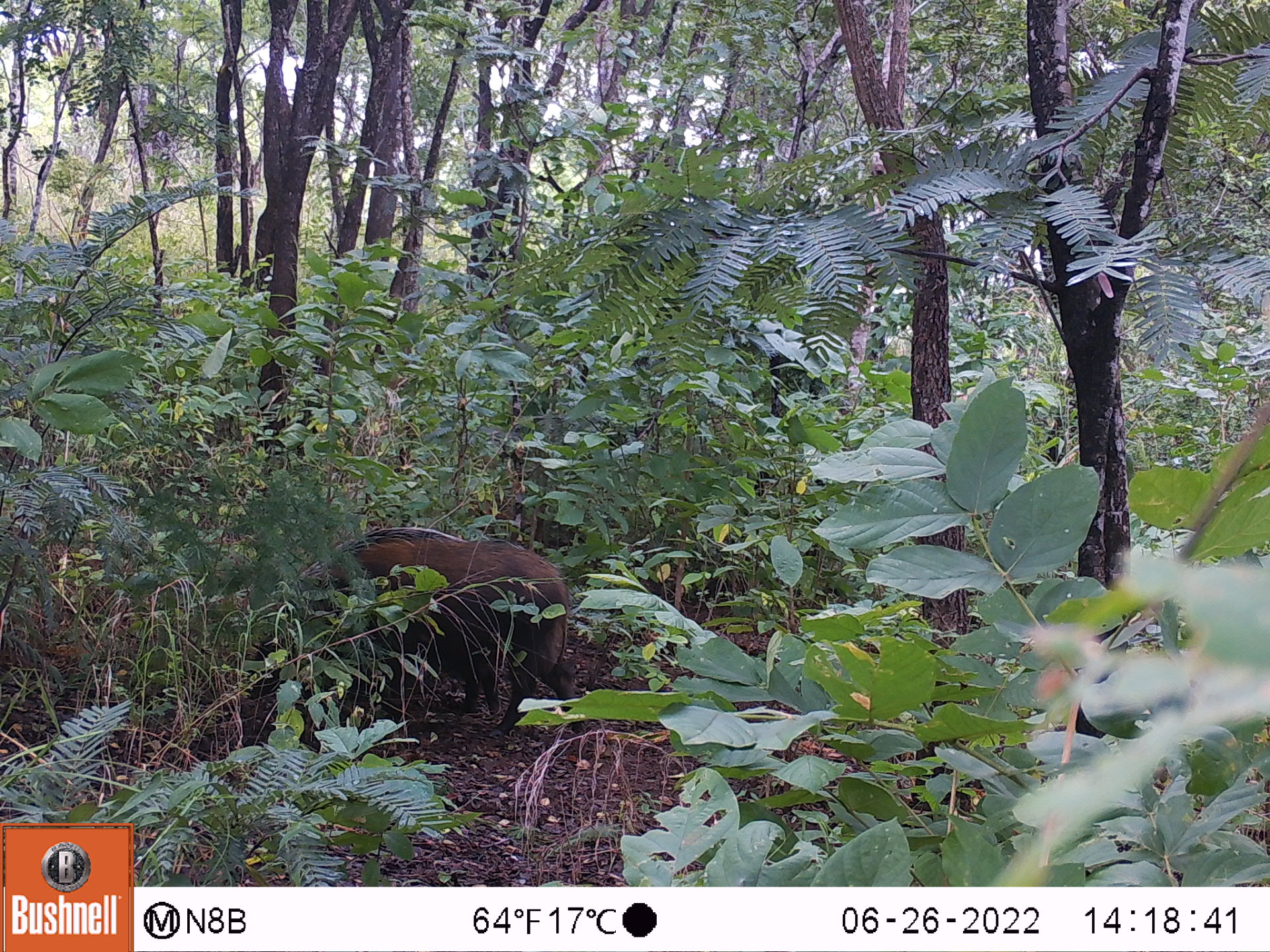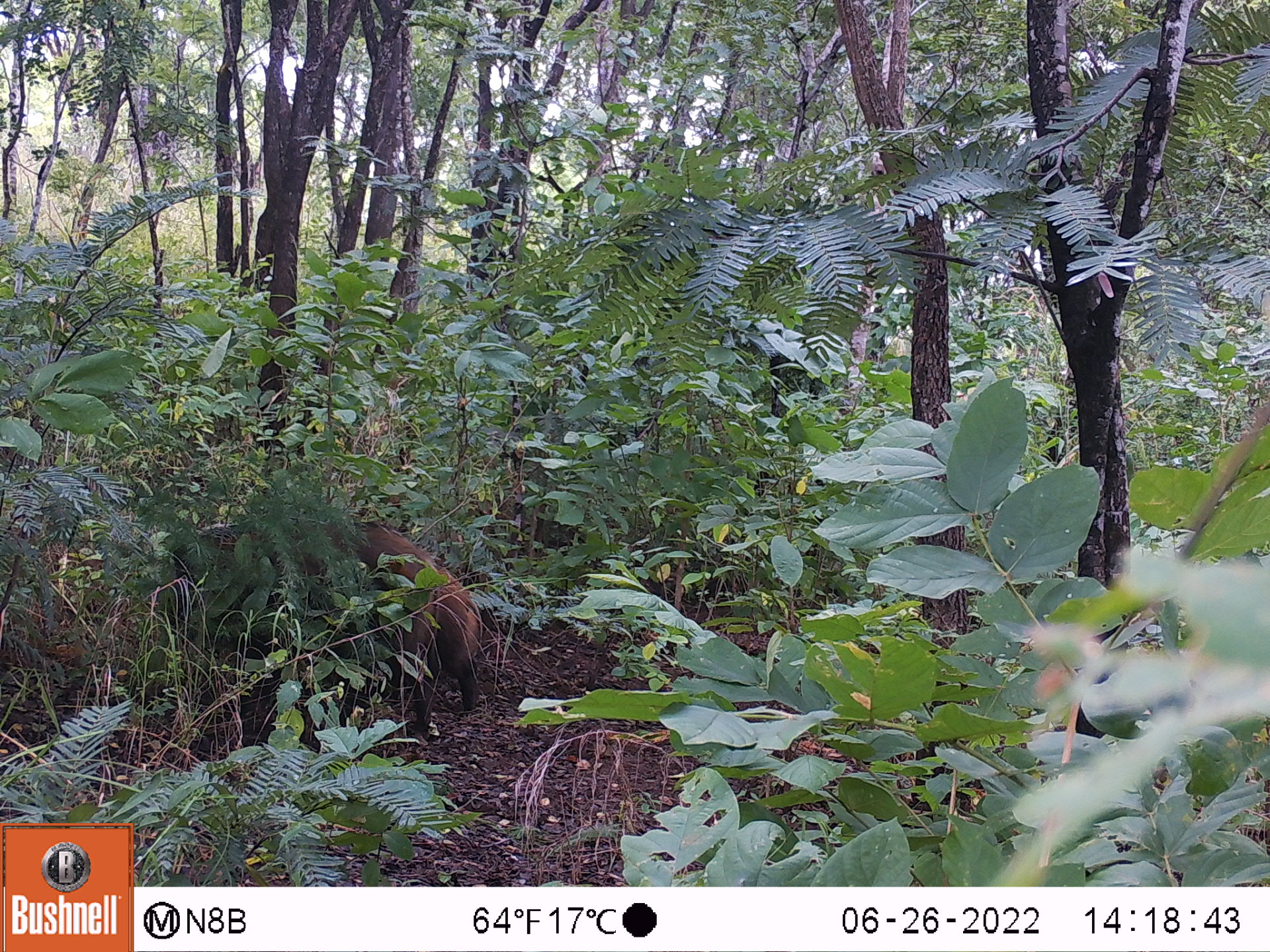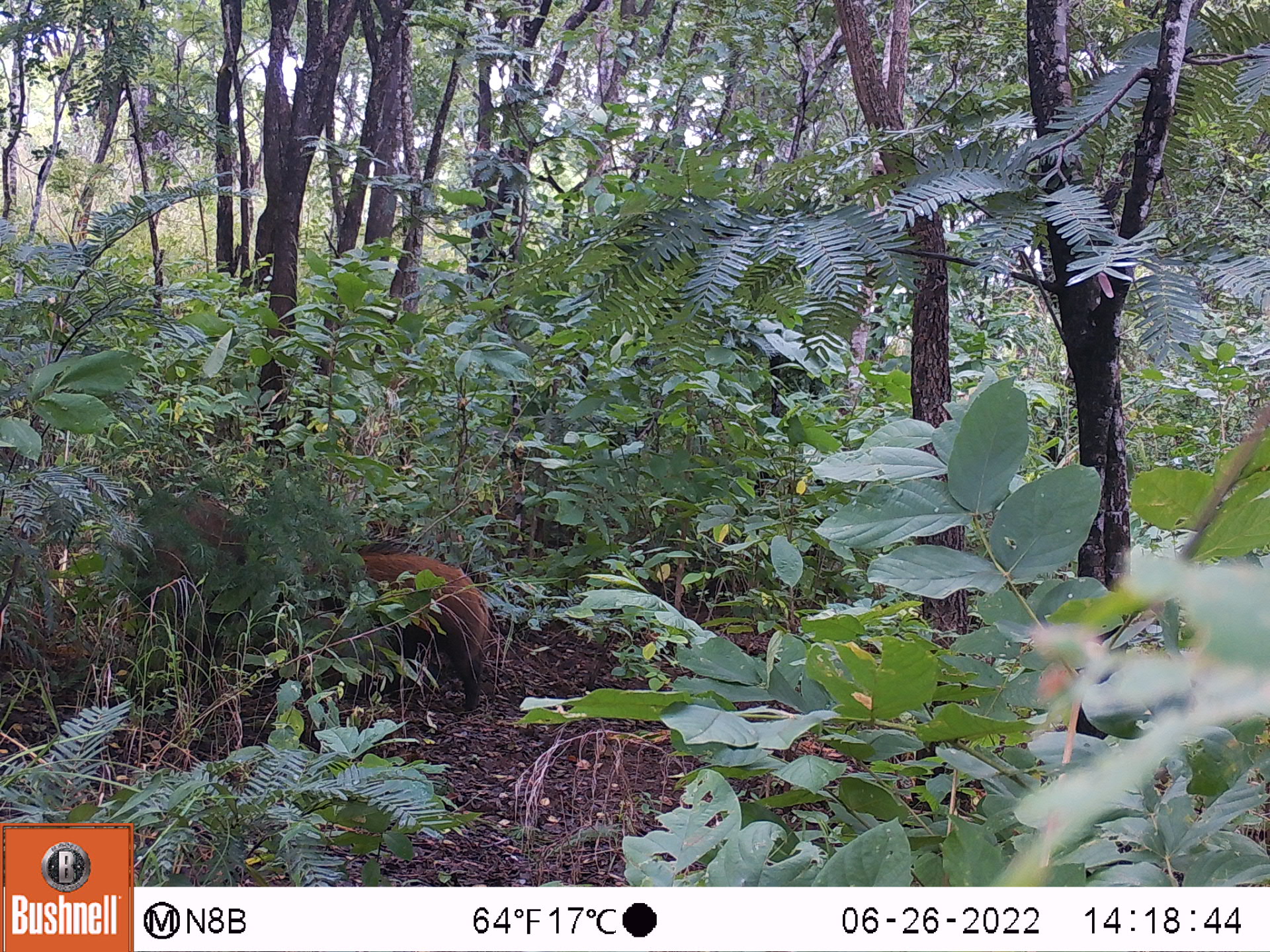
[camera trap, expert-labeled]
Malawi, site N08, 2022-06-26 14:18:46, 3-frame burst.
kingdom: Animalia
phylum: Chordata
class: Mammalia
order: Artiodactyla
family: Suidae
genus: Potamochoerus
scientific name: Potamochoerus larvatus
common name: bushpig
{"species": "bushpig (Potamochoerus larvatus)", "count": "2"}